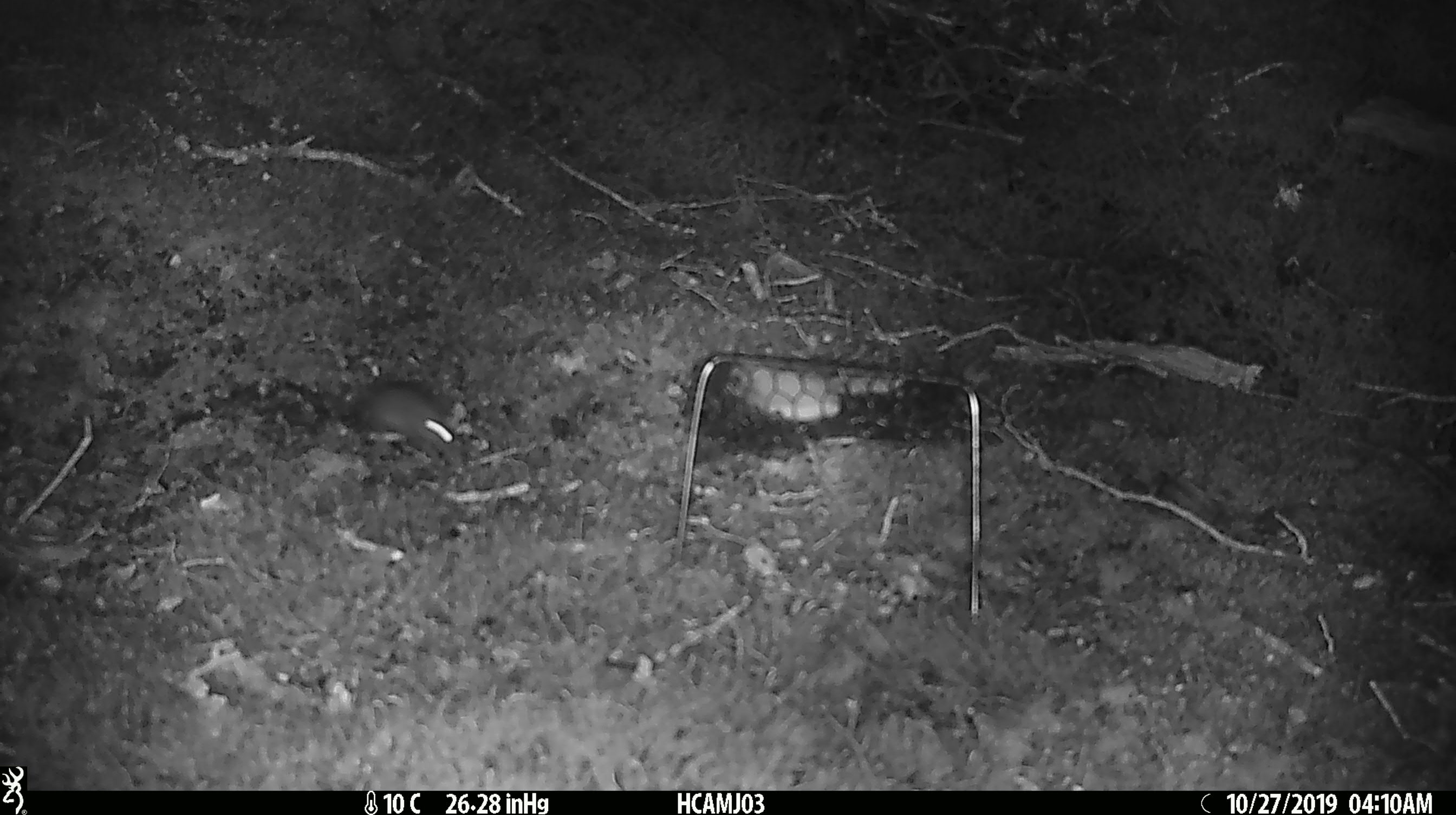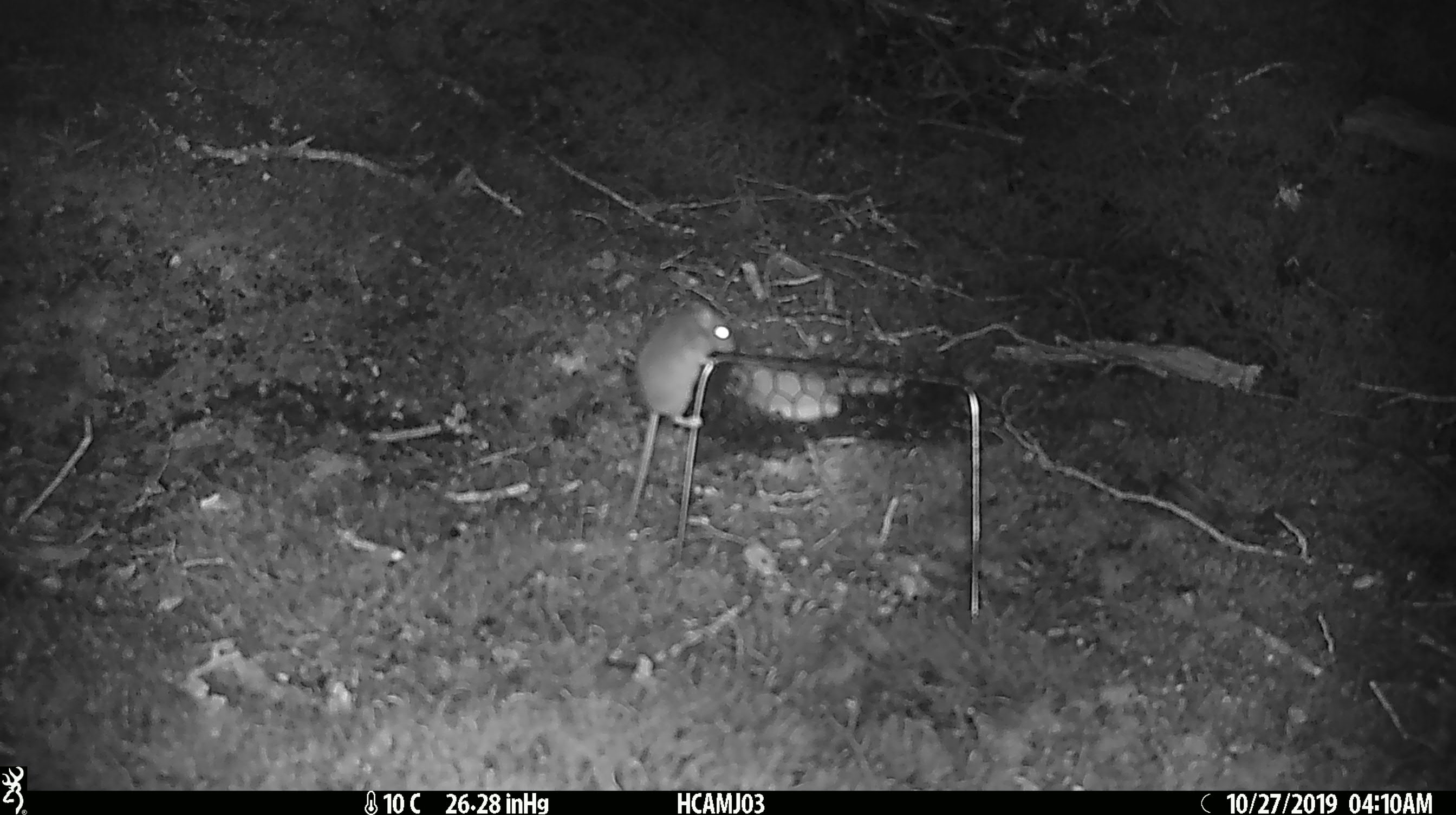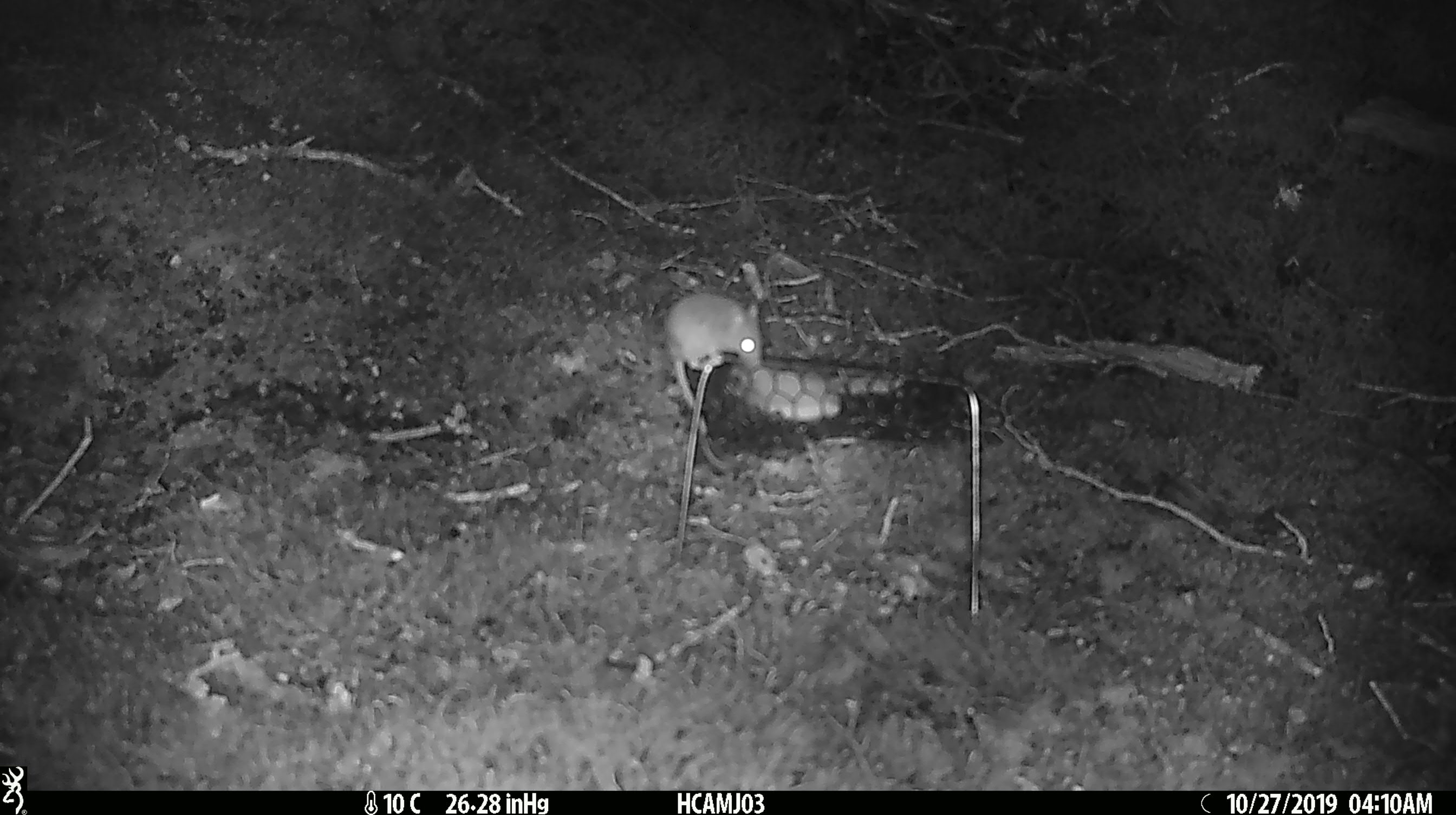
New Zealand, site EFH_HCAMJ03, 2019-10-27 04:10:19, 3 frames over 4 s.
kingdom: Animalia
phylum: Chordata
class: Mammalia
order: Rodentia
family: Muridae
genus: Mus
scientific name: Mus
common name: mouse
Mouse (Mus).